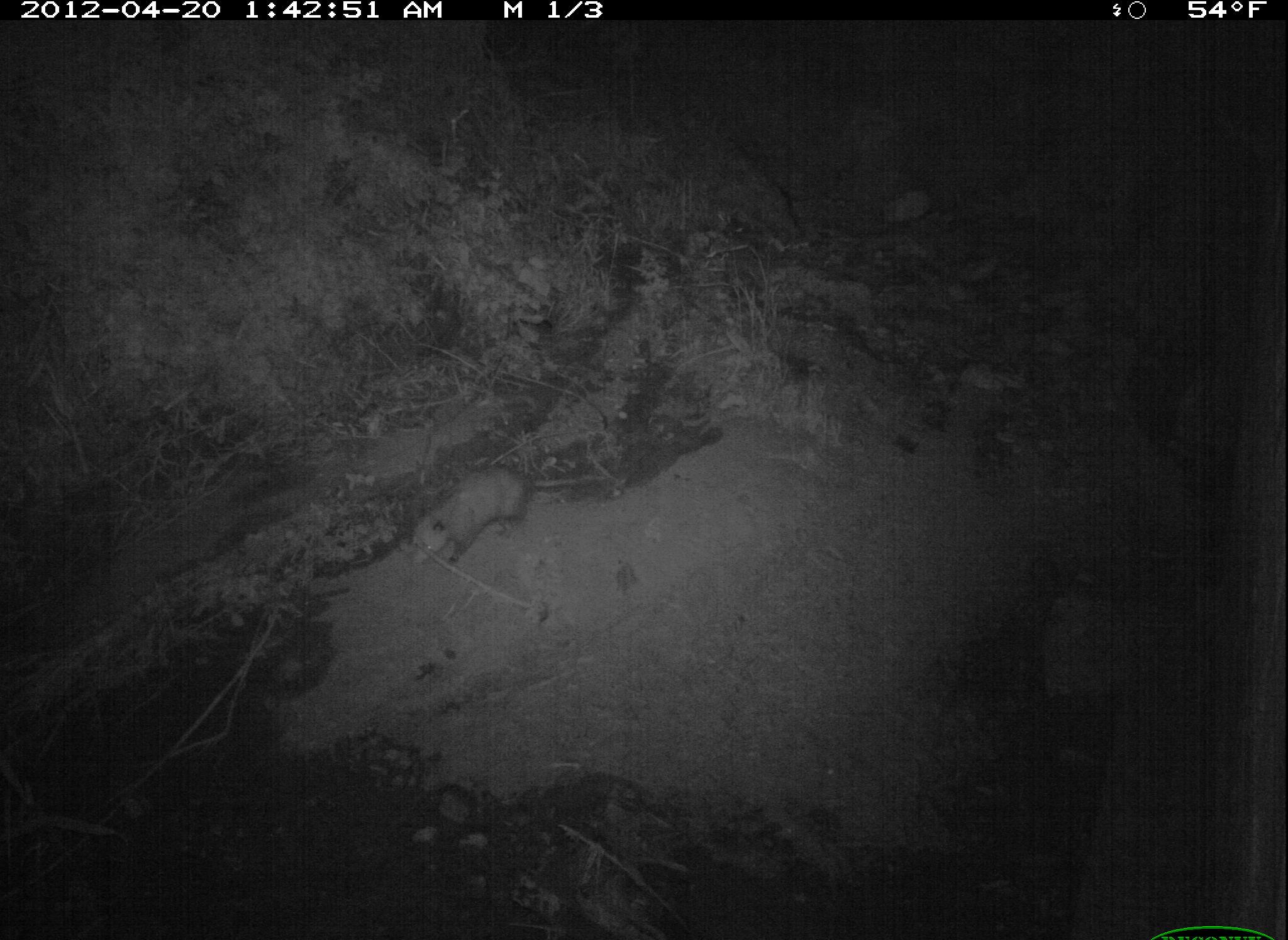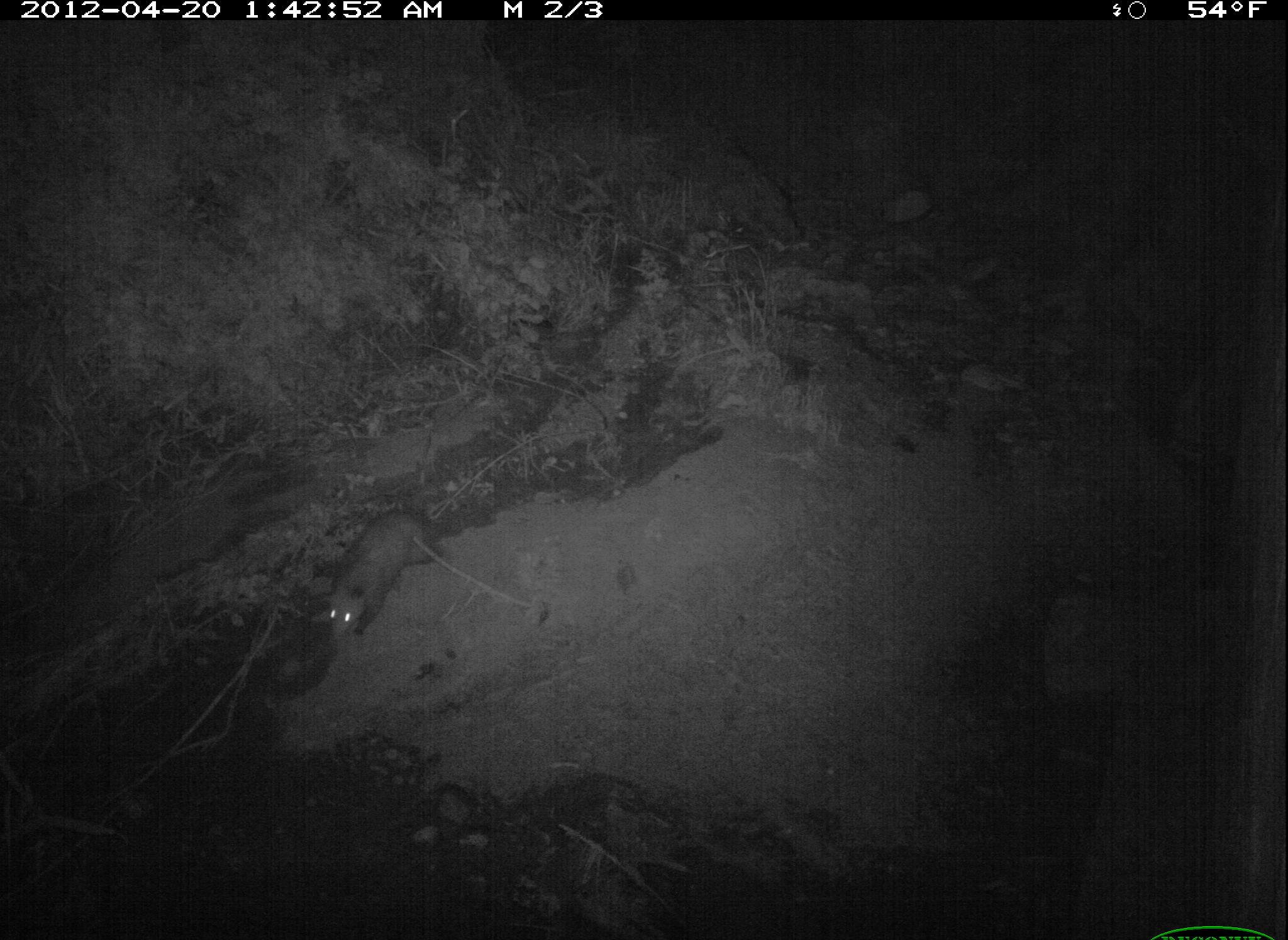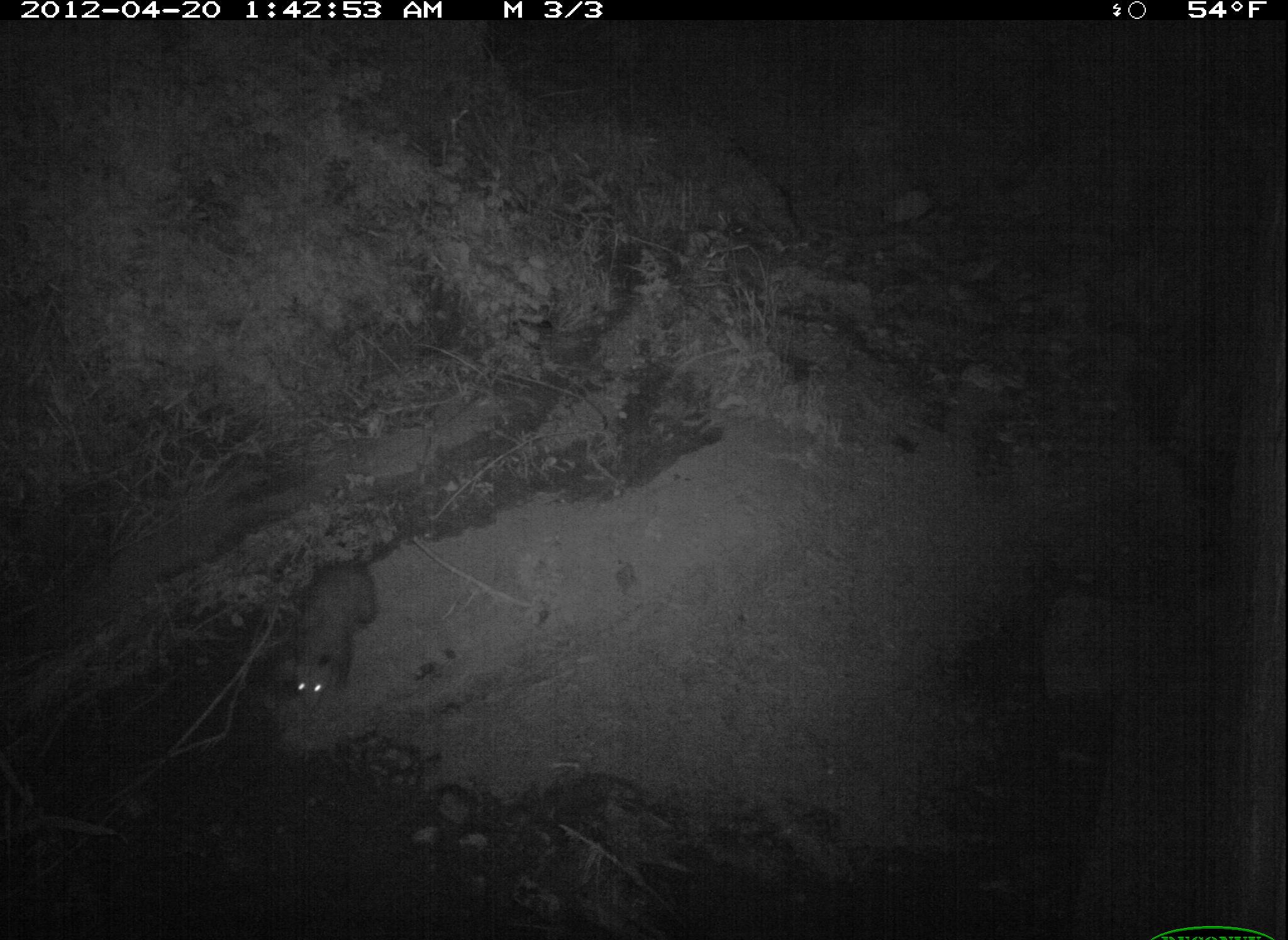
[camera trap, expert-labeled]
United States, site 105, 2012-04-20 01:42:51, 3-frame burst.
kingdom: Animalia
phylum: Chordata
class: Mammalia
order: Didelphimorphia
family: Didelphidae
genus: Didelphis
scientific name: Didelphis virginiana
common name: virginia opossum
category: opossum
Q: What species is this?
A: Opossum (virginia opossum) (Didelphis virginiana).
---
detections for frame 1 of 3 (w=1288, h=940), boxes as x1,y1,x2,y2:
opossum: 402,454,613,577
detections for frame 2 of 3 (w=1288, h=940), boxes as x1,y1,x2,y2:
opossum: 311,496,470,656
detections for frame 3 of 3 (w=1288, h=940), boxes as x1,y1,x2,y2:
opossum: 282,544,386,722